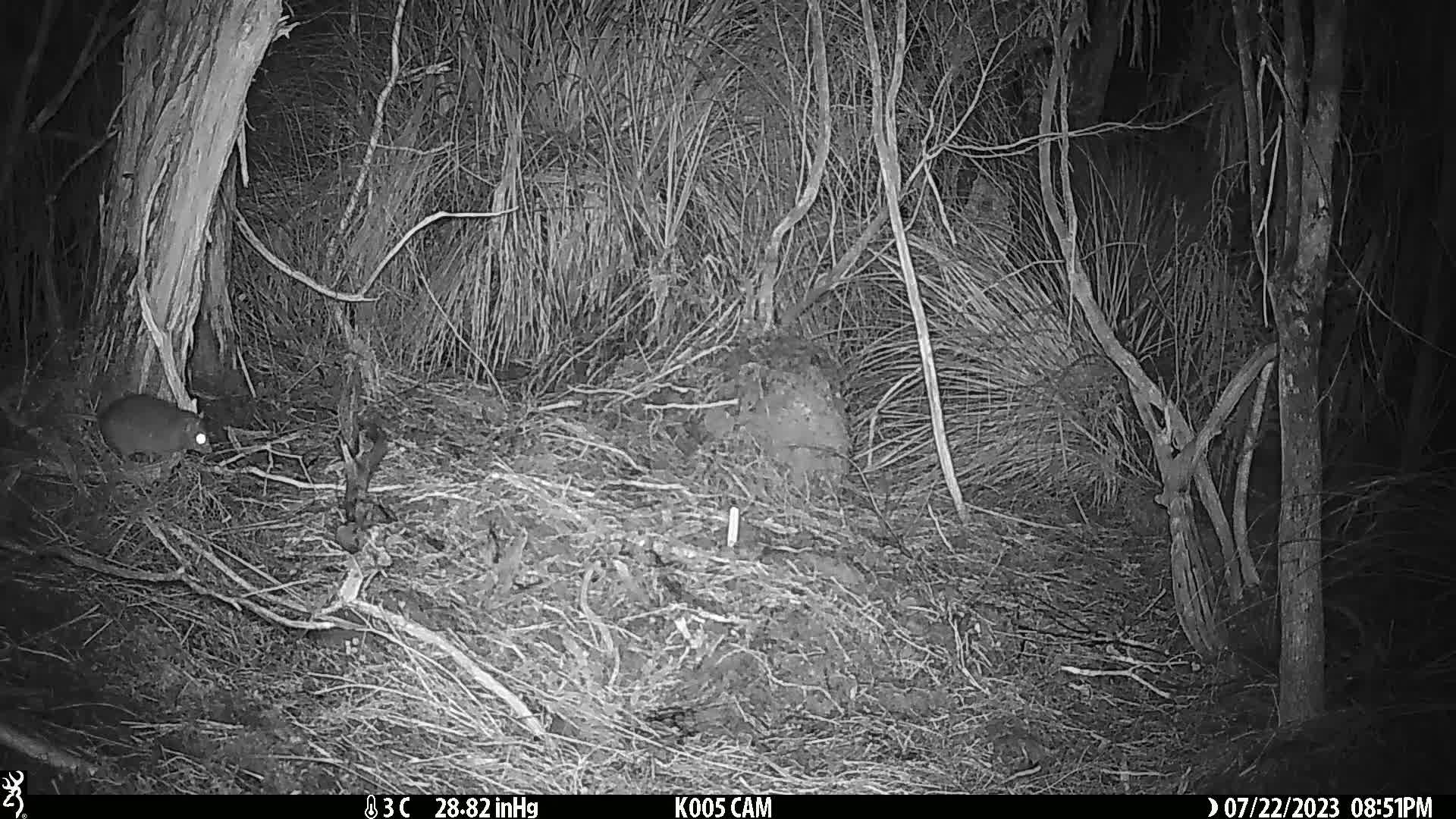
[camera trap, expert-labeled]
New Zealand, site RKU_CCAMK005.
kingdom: Animalia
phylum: Chordata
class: Mammalia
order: Rodentia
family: Muridae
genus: Rattus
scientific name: Rattus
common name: rat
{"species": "rat (Rattus)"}